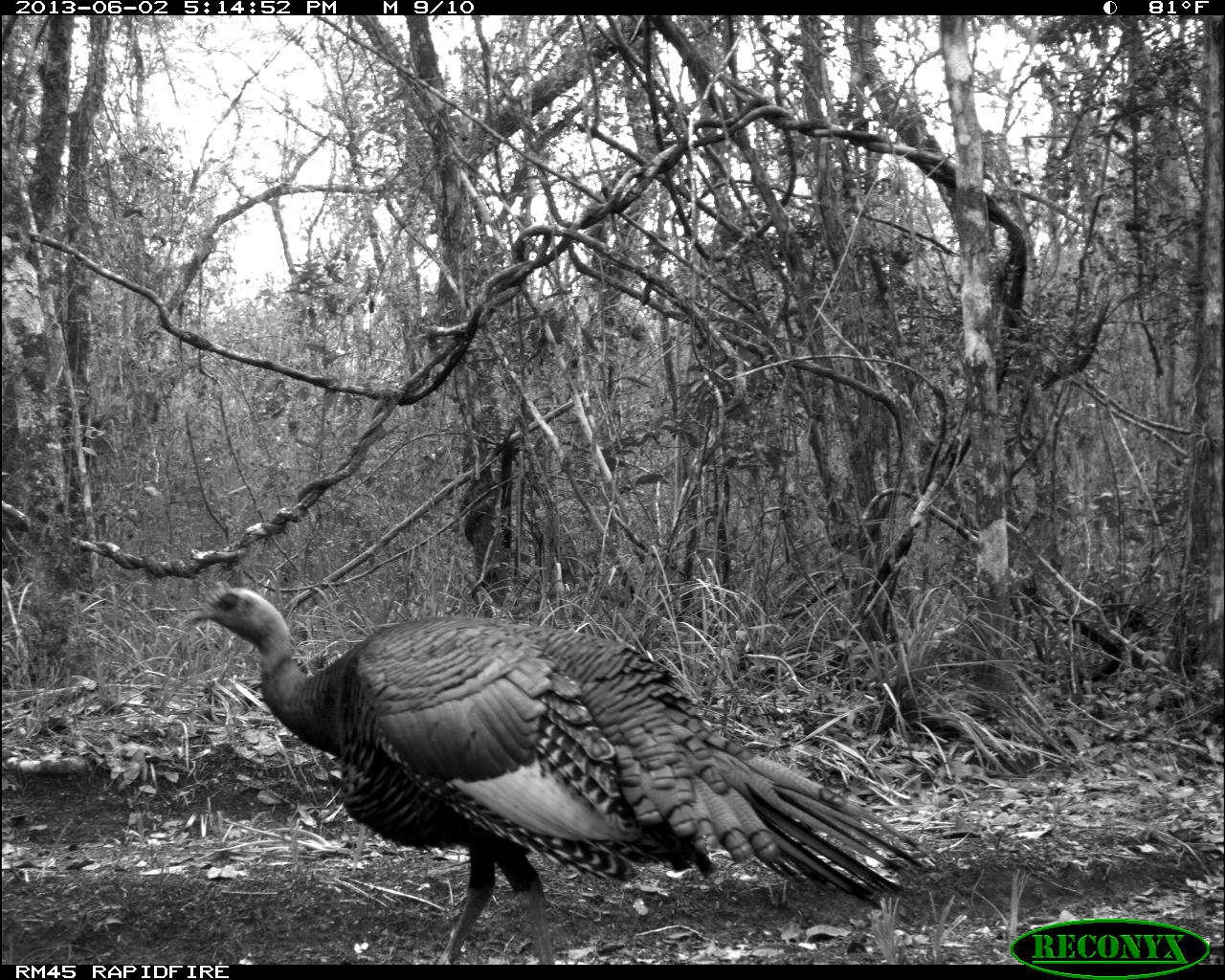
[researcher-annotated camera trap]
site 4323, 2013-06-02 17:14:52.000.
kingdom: Animalia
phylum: Chordata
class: Aves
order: Galliformes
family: Phasianidae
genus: Meleagris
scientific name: Meleagris ocellata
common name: ocellated turkey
Meleagris ocellata (ocellated turkey), count 1.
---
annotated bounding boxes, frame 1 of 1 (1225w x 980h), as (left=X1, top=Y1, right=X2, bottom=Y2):
meleagris ocellata: (left=179, top=586, right=931, bottom=965)